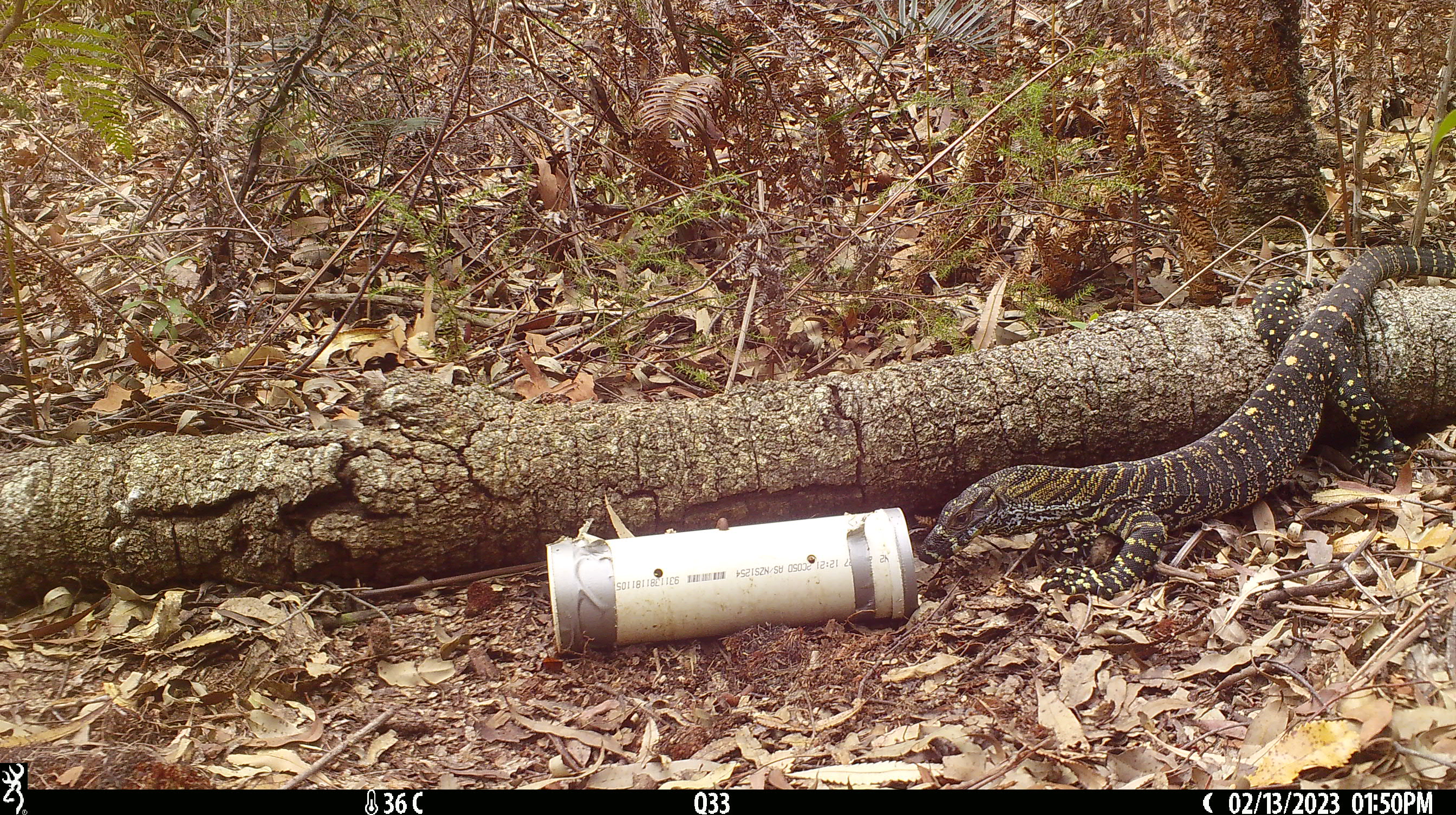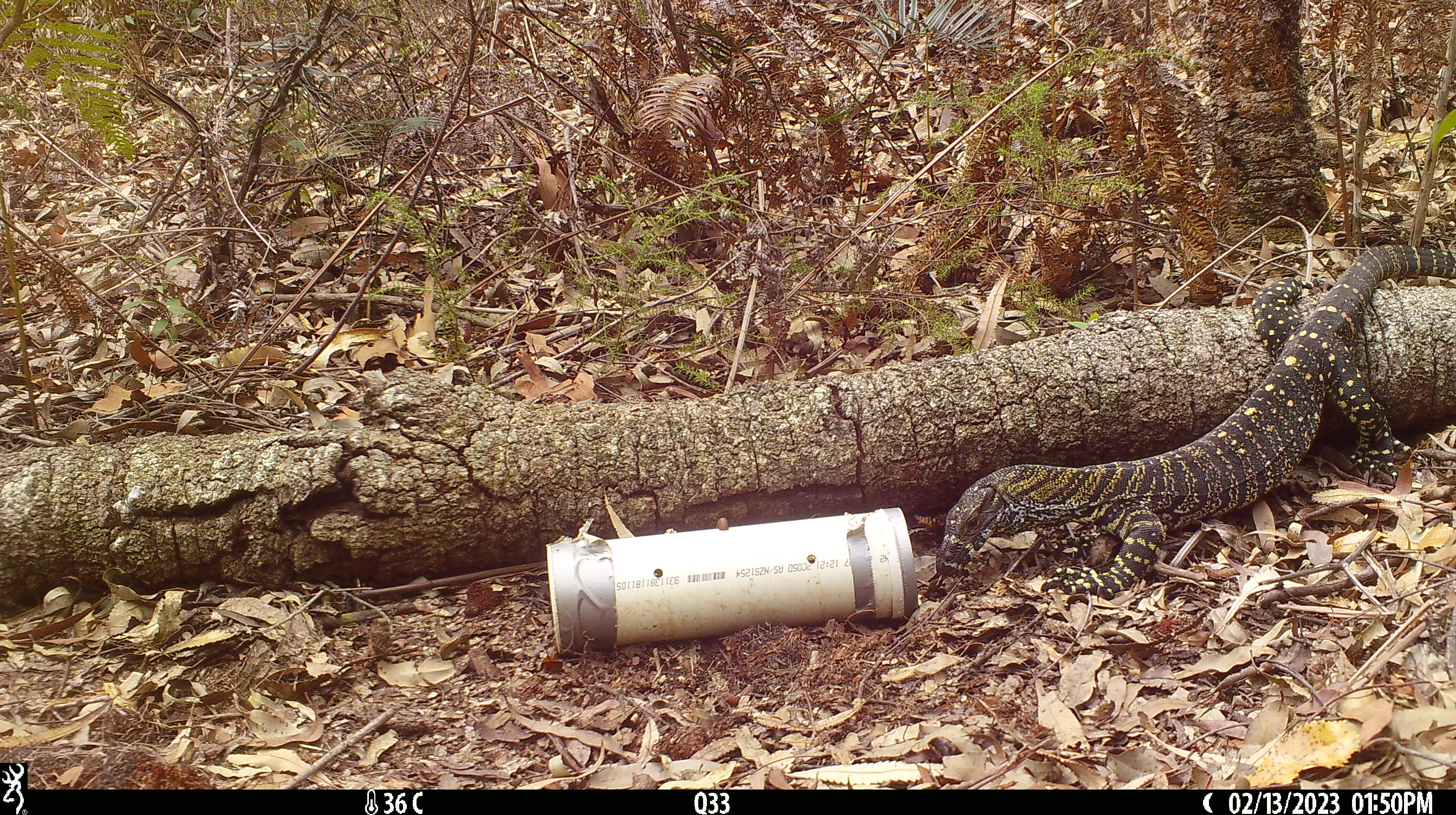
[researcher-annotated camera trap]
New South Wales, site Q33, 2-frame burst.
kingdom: Animalia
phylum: Chordata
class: Reptilia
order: Squamata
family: Varanidae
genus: Varanus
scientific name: Varanus varius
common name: lace monitor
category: goanna